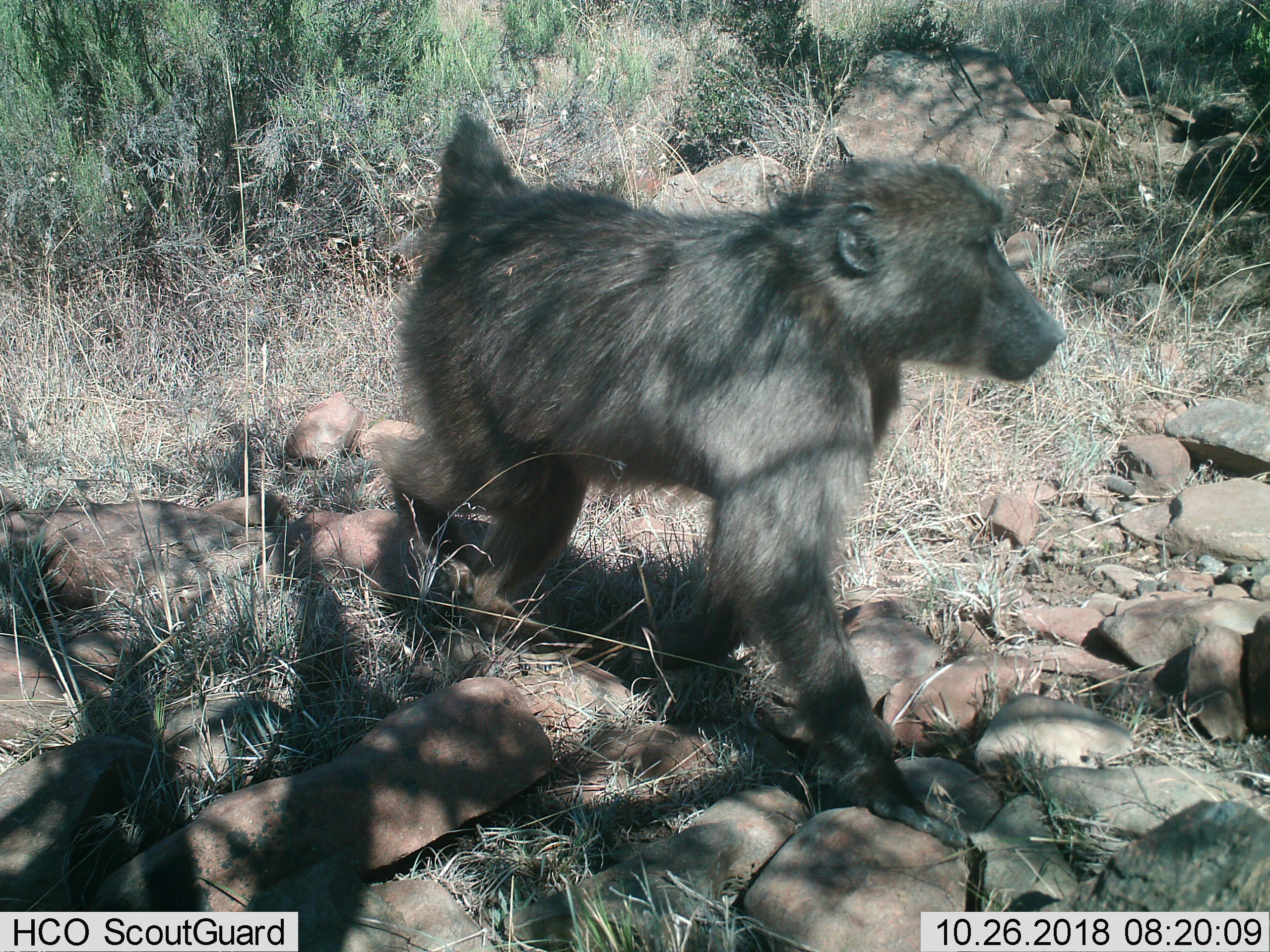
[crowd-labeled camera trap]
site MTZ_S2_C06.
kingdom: Animalia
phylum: Chordata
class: Mammalia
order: Primates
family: Cercopithecidae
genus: Papio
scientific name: Papio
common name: baboon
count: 1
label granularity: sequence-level